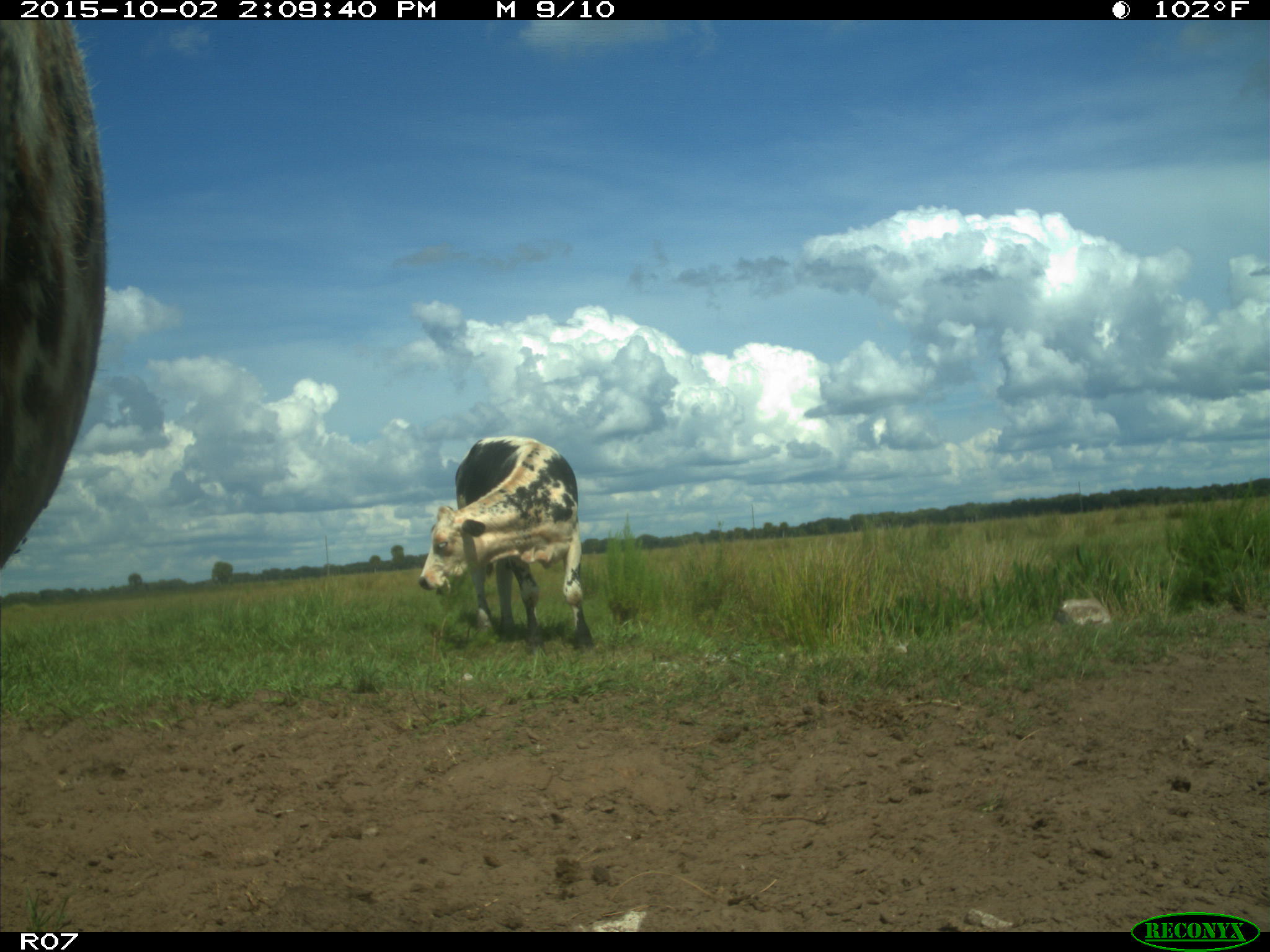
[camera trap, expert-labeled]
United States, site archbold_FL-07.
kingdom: Animalia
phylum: Chordata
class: Mammalia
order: Artiodactyla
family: Bovidae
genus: Bos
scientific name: Bos taurus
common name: domestic cow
Bos taurus (domestic cow).